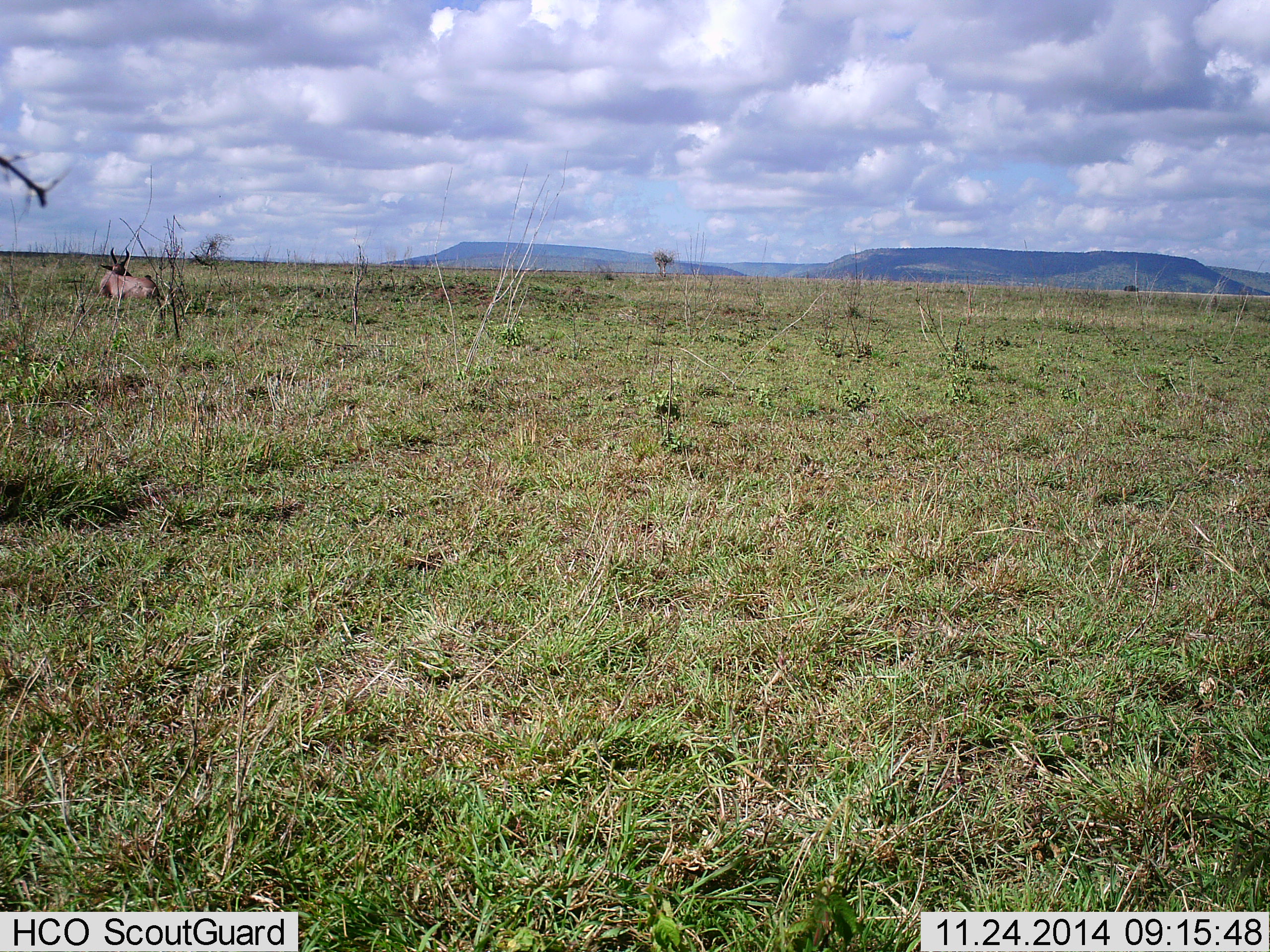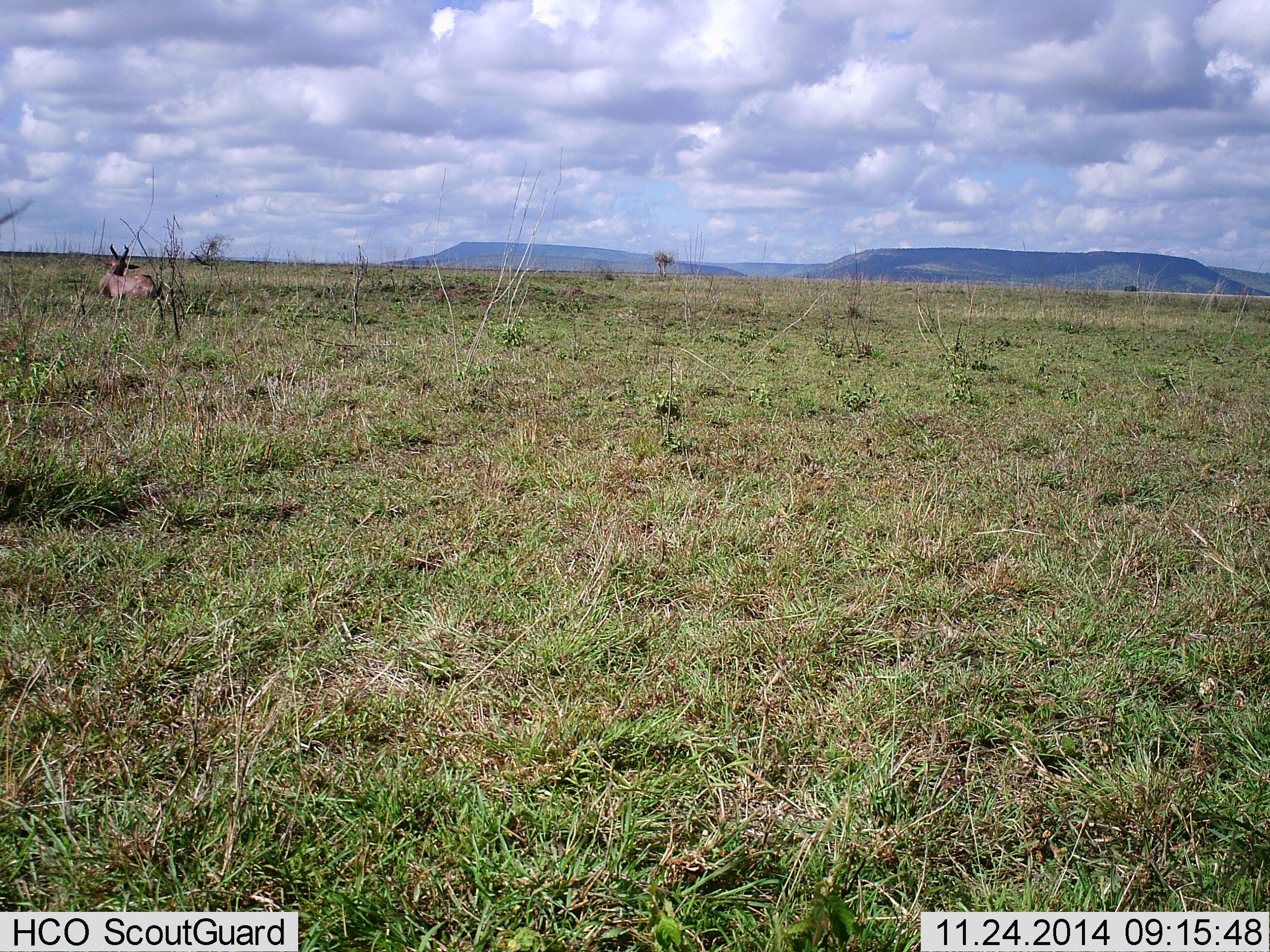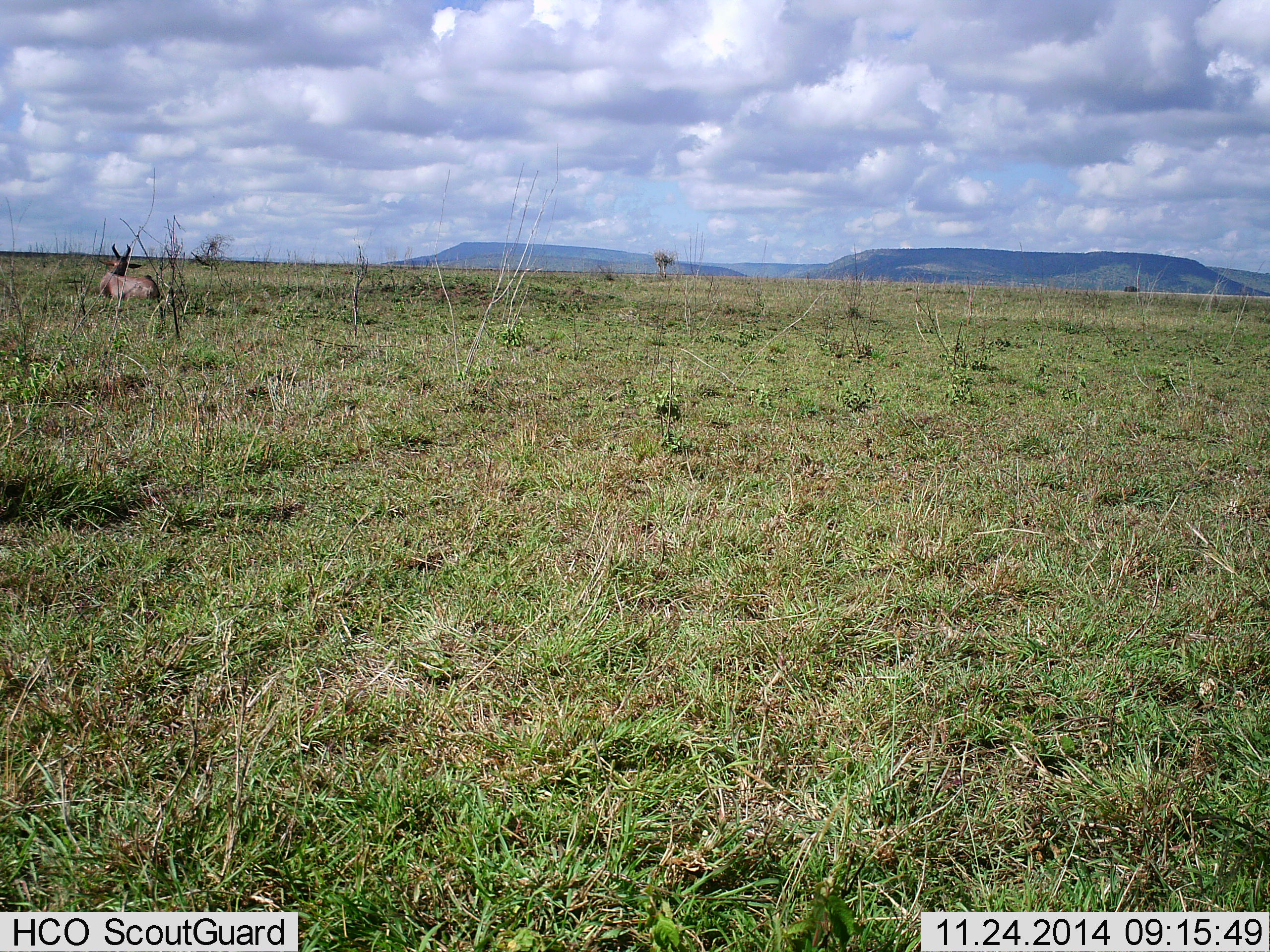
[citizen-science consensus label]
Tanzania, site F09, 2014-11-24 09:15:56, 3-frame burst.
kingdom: Animalia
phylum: Chordata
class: Mammalia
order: Artiodactyla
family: Bovidae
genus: Damaliscus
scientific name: Damaliscus lunatus jimela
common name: topi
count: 1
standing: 0%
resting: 100%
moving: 0%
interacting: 0%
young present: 0%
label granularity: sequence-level